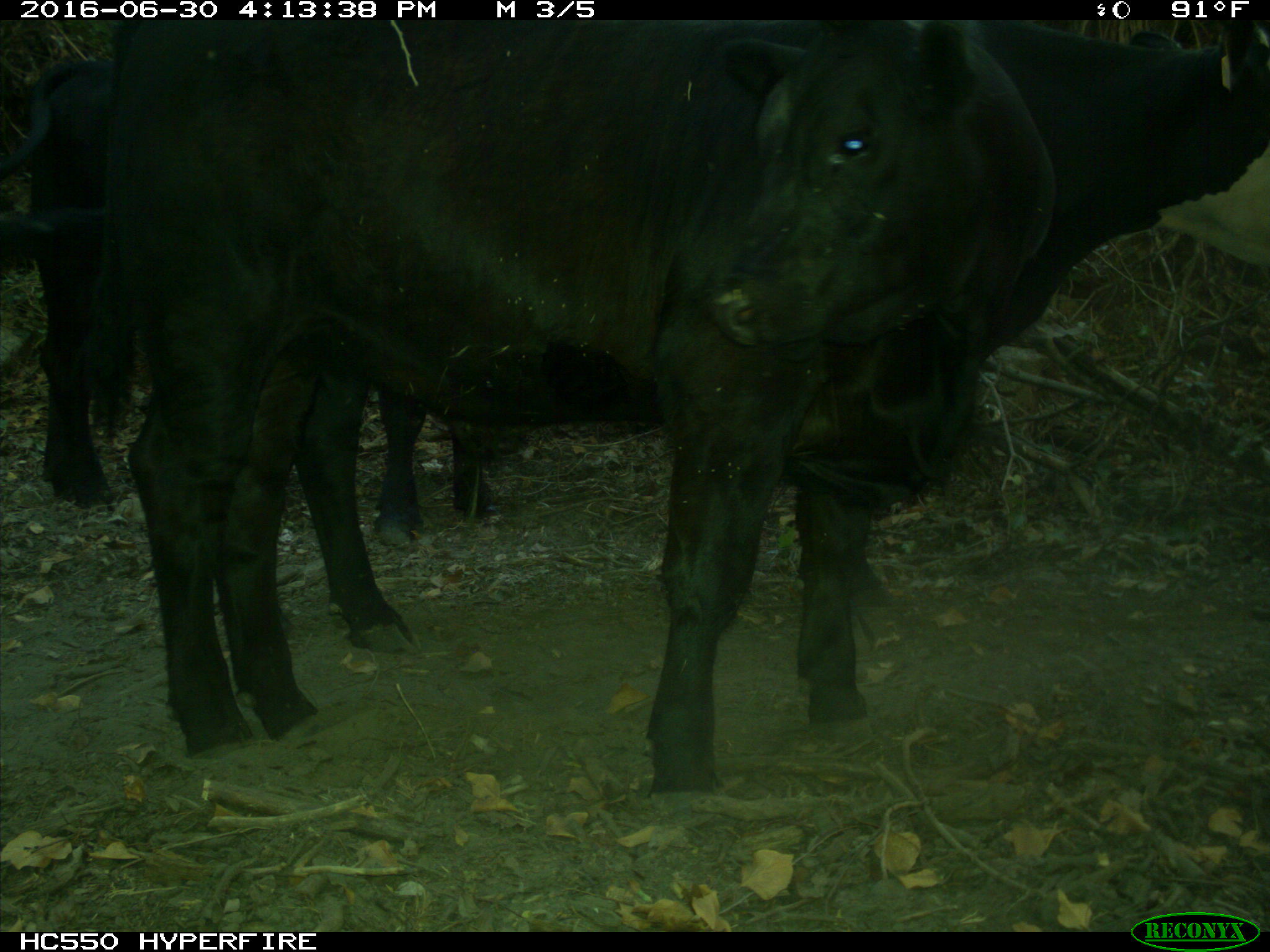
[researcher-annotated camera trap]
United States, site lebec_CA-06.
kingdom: Animalia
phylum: Chordata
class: Mammalia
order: Artiodactyla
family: Bovidae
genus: Bos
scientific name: Bos taurus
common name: domestic cow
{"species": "Bos taurus (domestic cow)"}